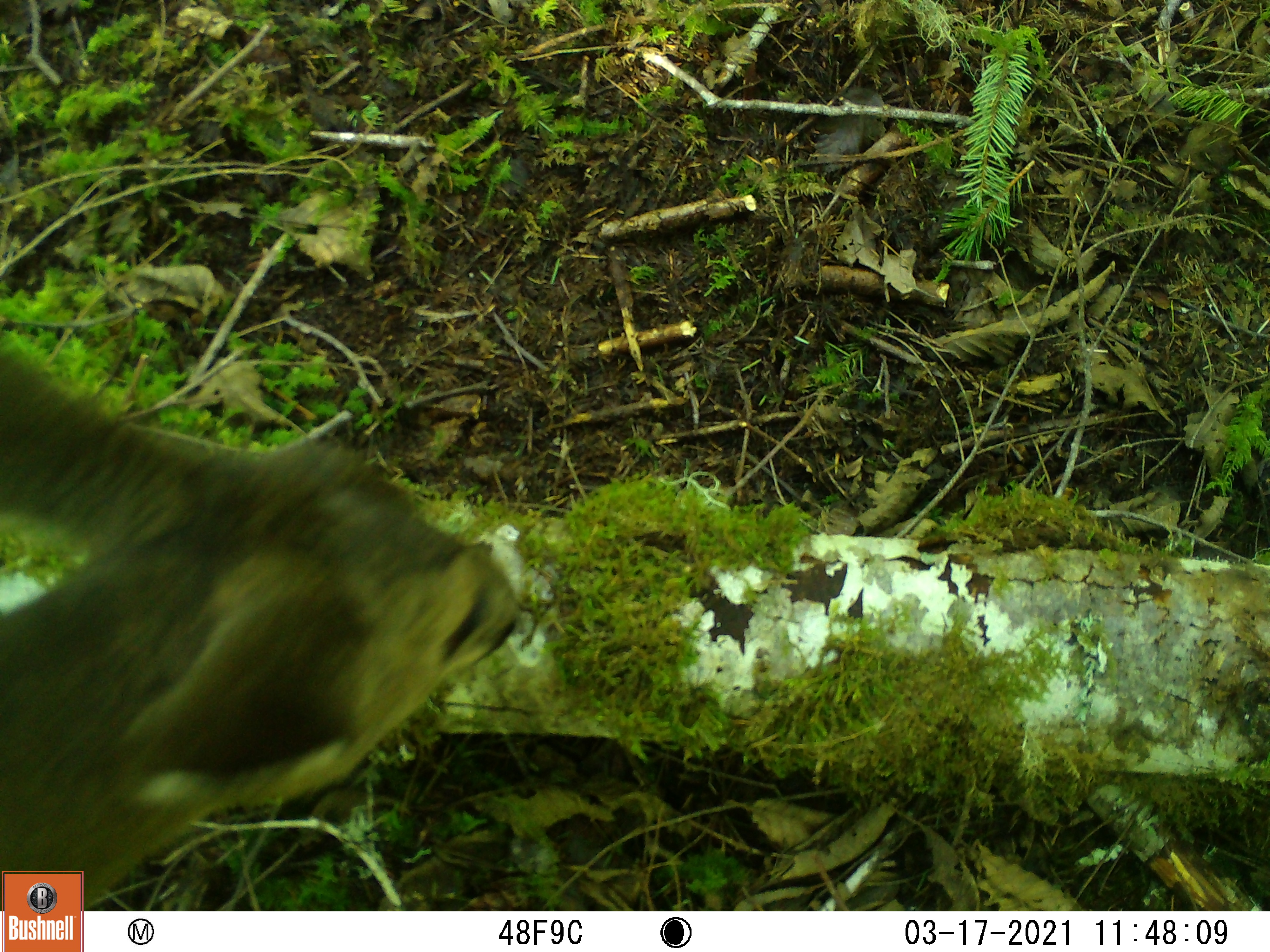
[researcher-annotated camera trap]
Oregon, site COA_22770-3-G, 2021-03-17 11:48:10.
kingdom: Animalia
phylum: Chordata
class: Mammalia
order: Artiodactyla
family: Cervidae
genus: Odocoileus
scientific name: Odocoileus hemionus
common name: black-tailed deer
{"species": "black-tailed deer (Odocoileus hemionus)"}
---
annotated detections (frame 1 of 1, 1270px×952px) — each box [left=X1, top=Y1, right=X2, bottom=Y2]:
black-tailed deer: [left=2, top=329, right=527, bottom=865]